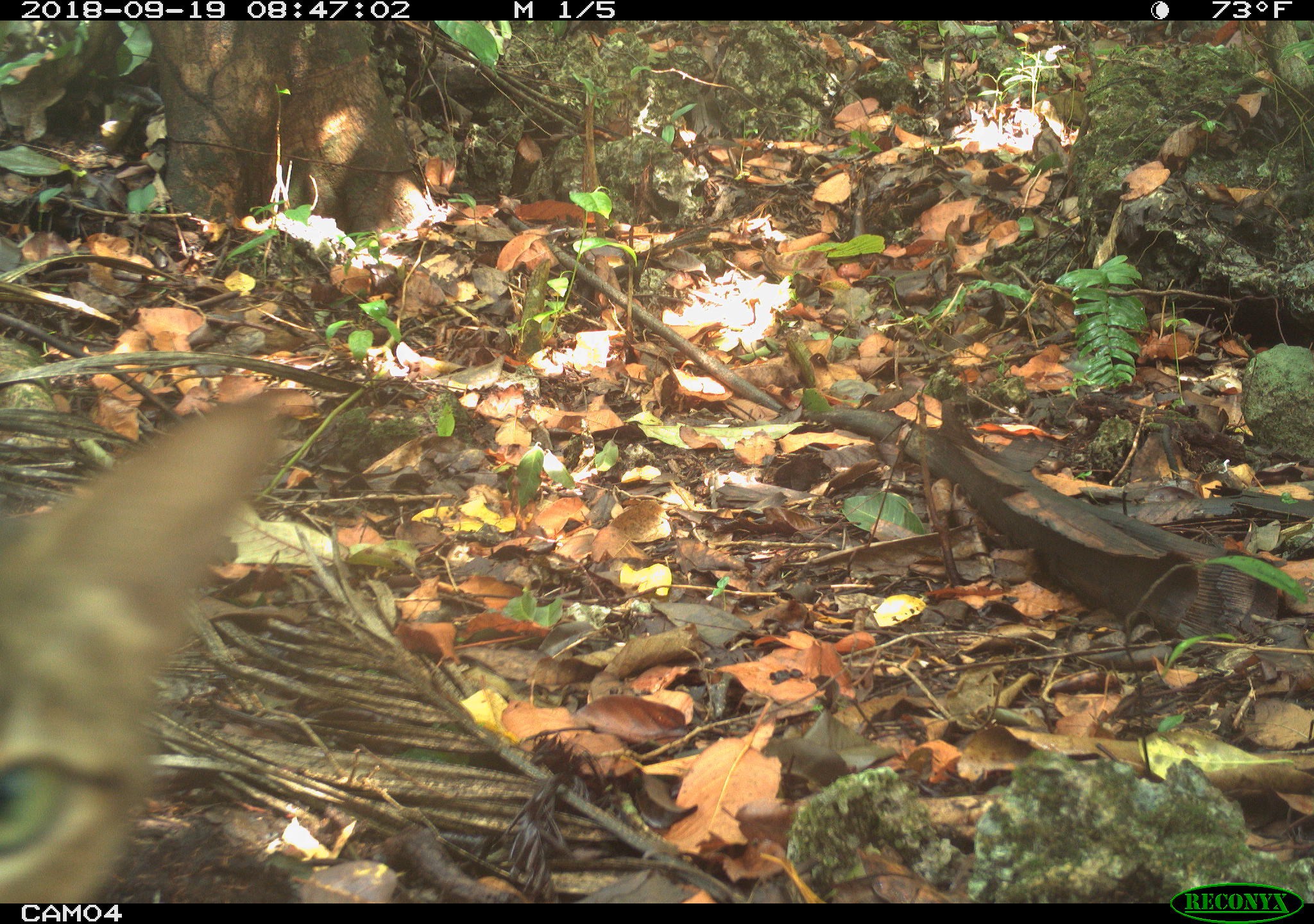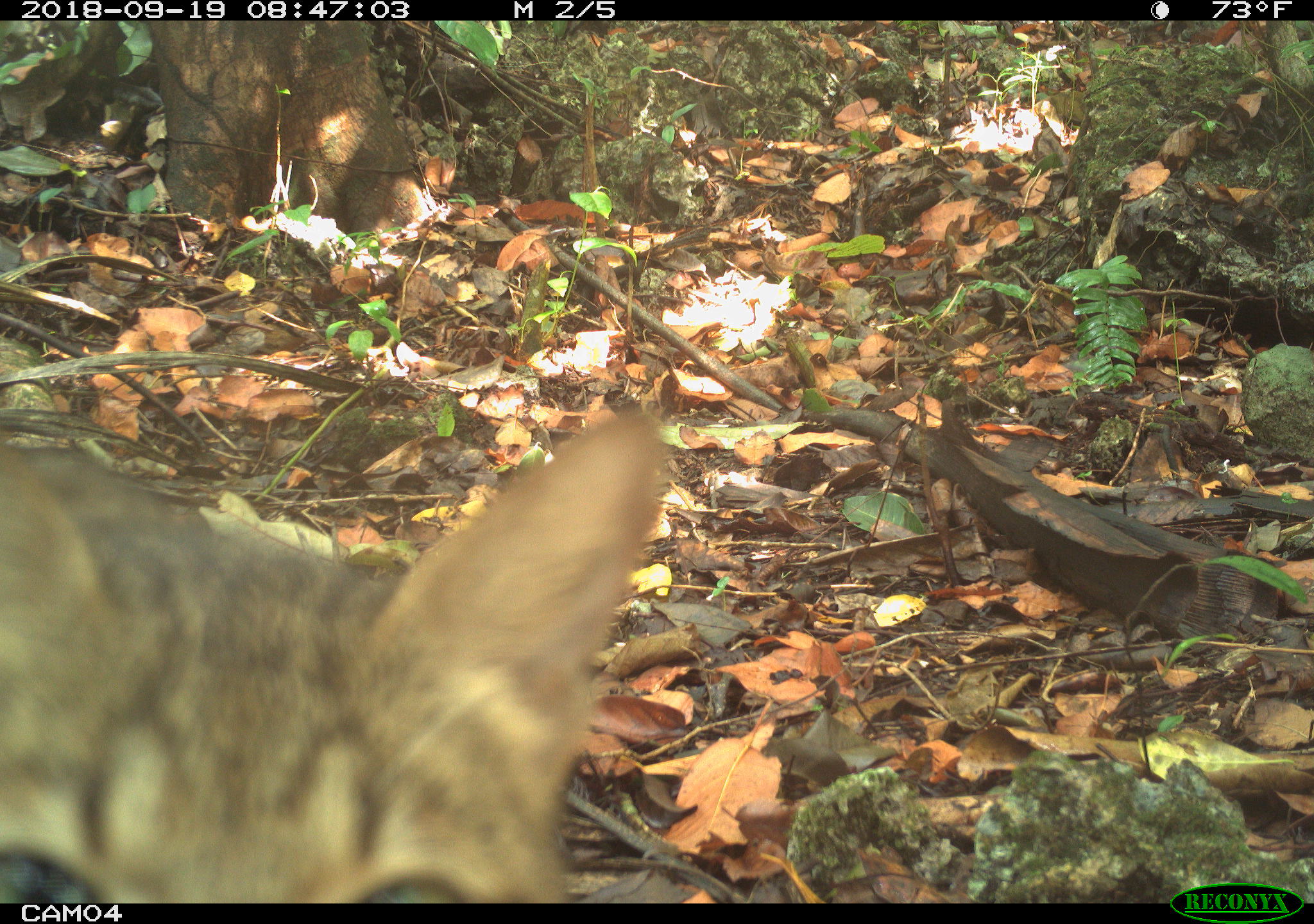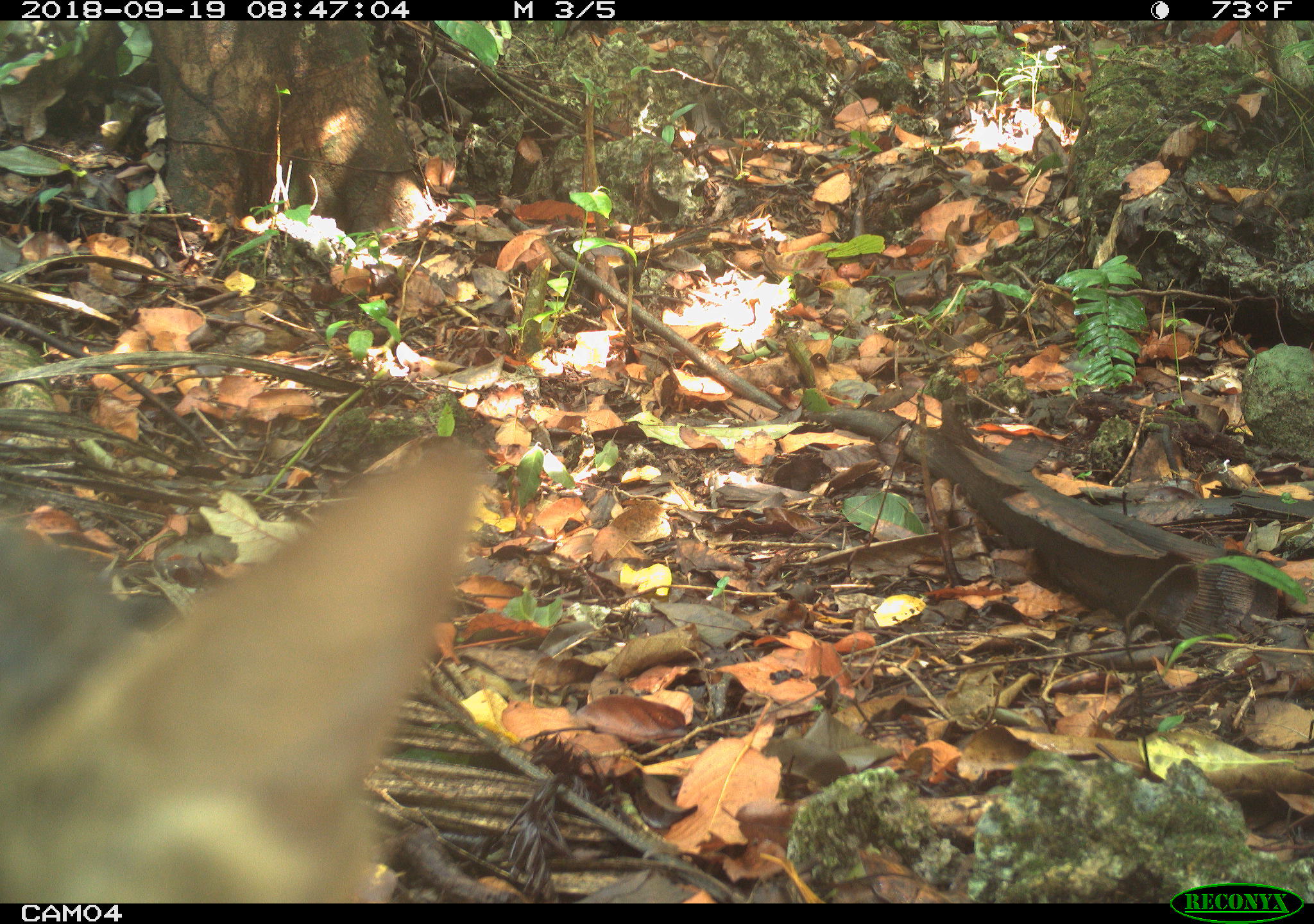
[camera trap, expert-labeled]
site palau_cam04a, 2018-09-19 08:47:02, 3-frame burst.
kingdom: Animalia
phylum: Chordata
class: Mammalia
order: Carnivora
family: Felidae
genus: Felis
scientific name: Felis catus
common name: cat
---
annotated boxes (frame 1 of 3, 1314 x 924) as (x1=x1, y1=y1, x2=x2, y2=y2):
cat: (x1=0, y1=377, x2=301, y2=898)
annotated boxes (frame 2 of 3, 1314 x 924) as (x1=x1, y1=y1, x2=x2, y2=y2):
cat: (x1=0, y1=402, x2=672, y2=902)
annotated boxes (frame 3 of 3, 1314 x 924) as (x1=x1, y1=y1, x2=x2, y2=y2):
cat: (x1=0, y1=434, x2=466, y2=902)